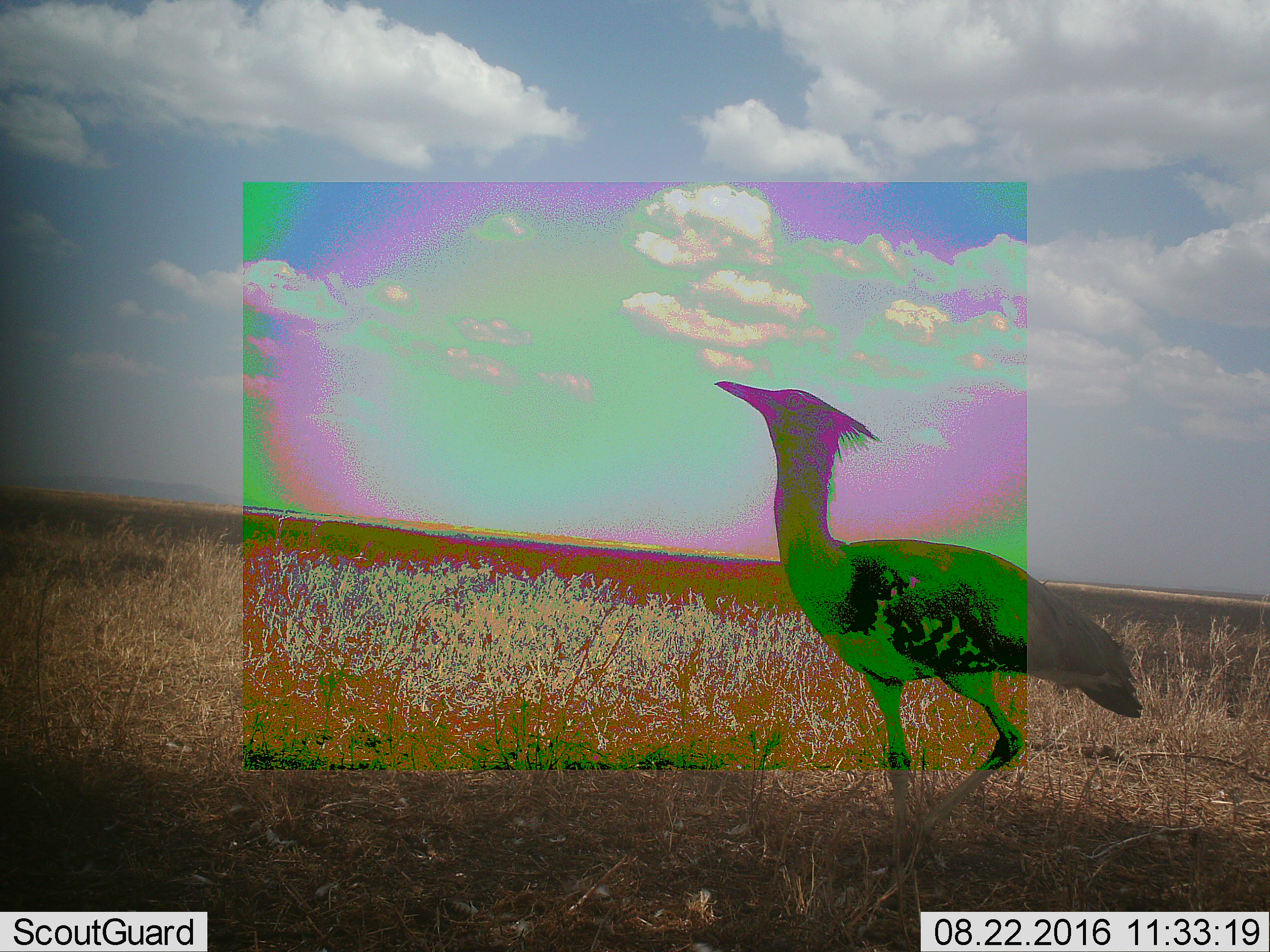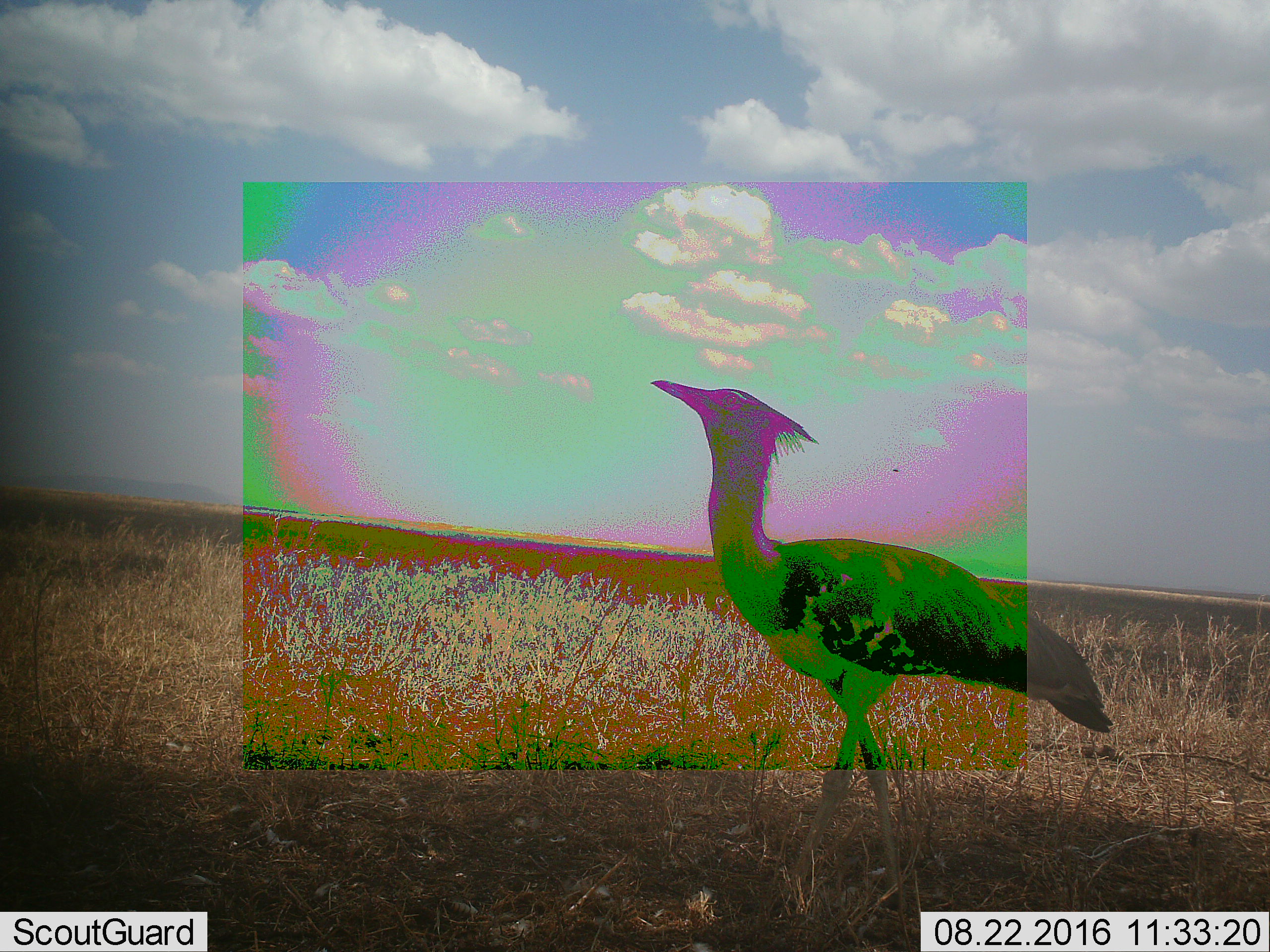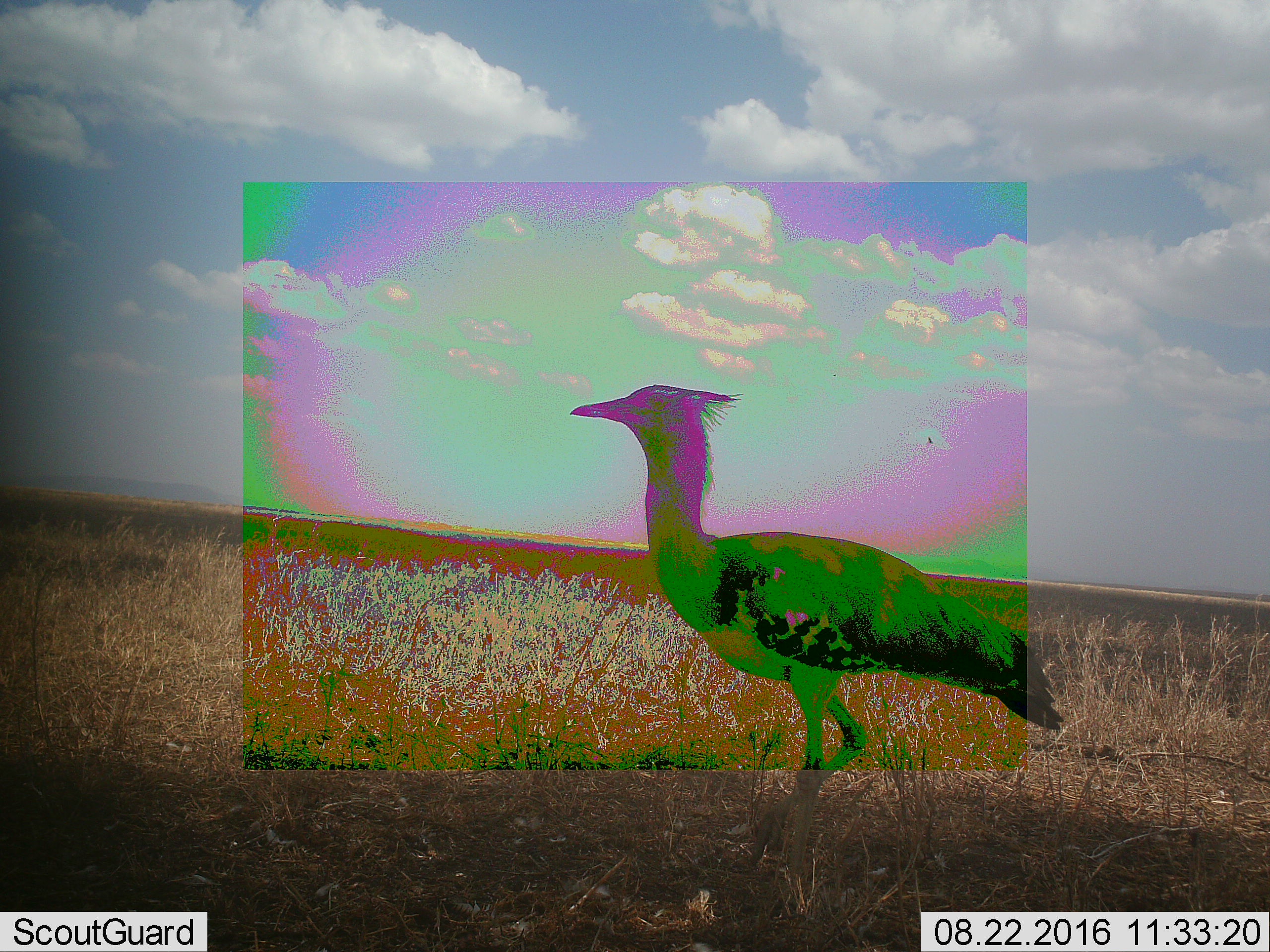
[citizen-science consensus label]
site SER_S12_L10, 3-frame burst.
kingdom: Animalia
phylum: Chordata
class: Aves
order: Otidiformes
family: Otididae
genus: Ardeotis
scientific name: Ardeotis kori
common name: kori bustard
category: bustardkori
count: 1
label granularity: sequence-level